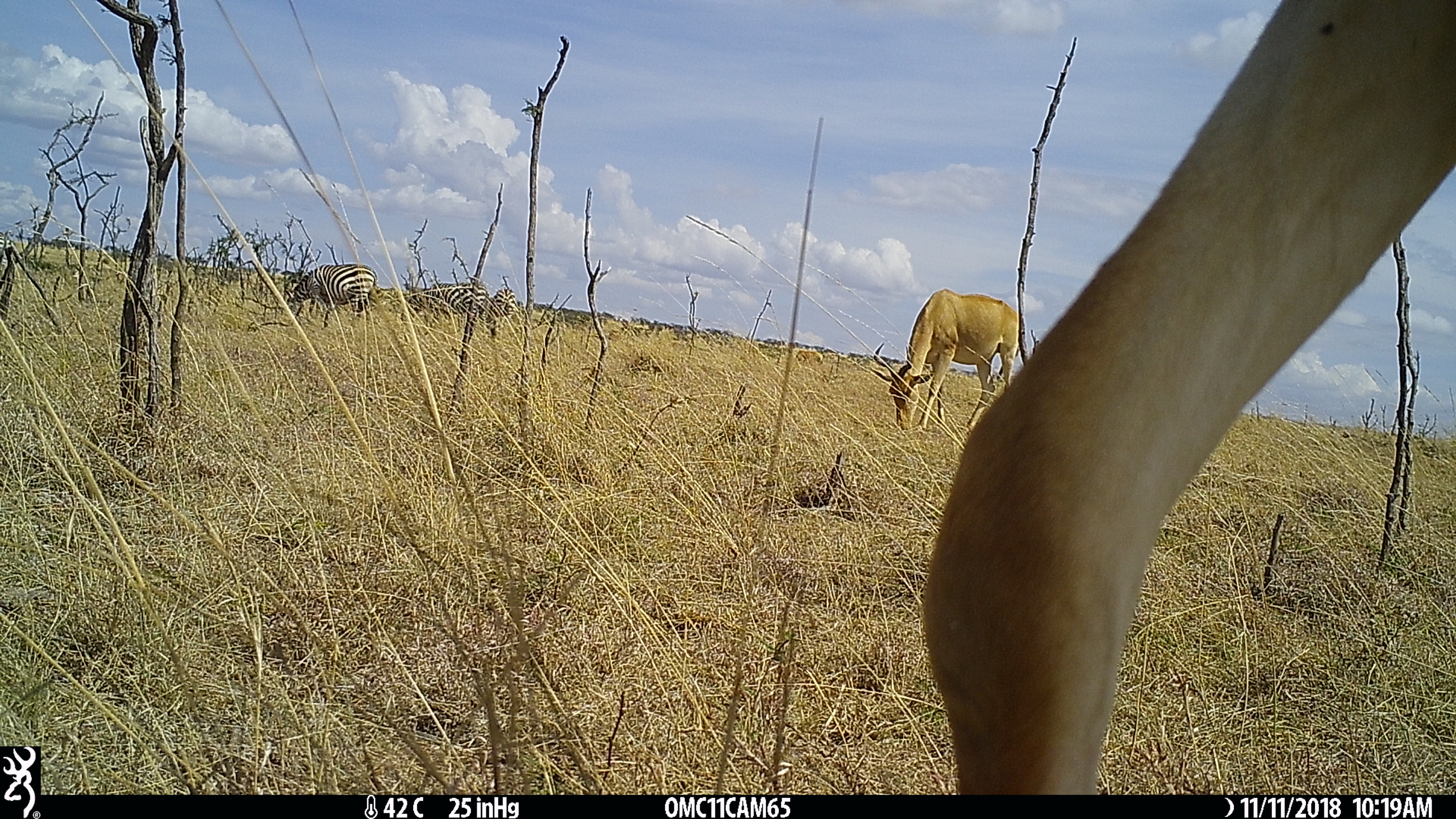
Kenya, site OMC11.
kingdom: Animalia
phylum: Chordata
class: Mammalia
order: Perissodactyla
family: Equidae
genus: Equus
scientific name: Equus quagga burchellii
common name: burchell's zebra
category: zebra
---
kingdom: Animalia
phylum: Chordata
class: Mammalia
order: Artiodactyla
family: Bovidae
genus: Alcelaphus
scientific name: Alcelaphus buselaphus cokii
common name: coke's hartebeest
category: hartebeest cokes